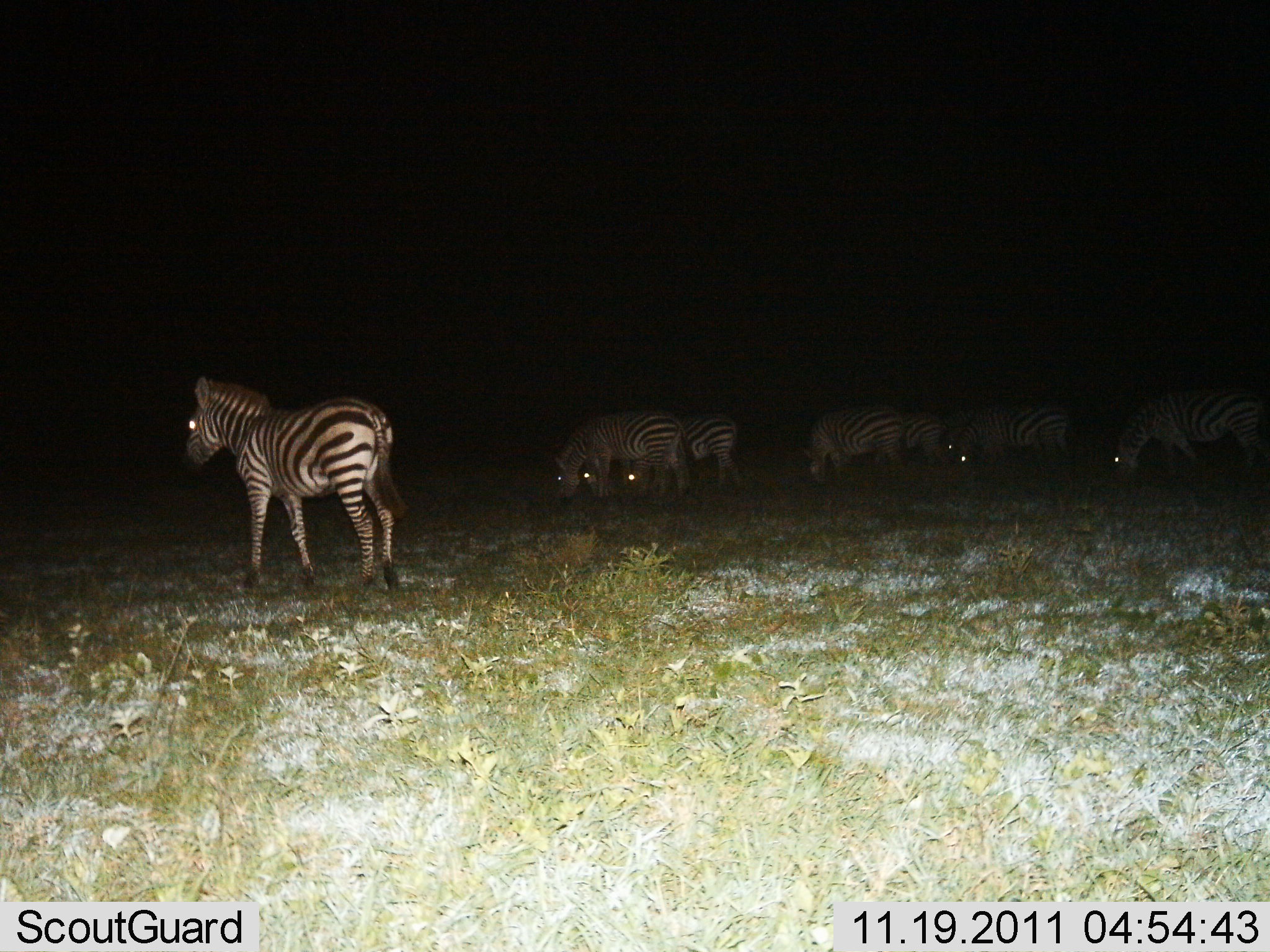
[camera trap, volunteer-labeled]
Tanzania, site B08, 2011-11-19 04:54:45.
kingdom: Animalia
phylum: Chordata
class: Mammalia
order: Perissodactyla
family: Equidae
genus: Equus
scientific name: Equus quagga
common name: plains zebra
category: zebra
Zebra (plains zebra) (Equus quagga), count 8. Behavior (volunteer vote fractions): standing 59%, resting 0%, moving 12%, interacting 0%. Young present (vote fraction): 0%. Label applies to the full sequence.